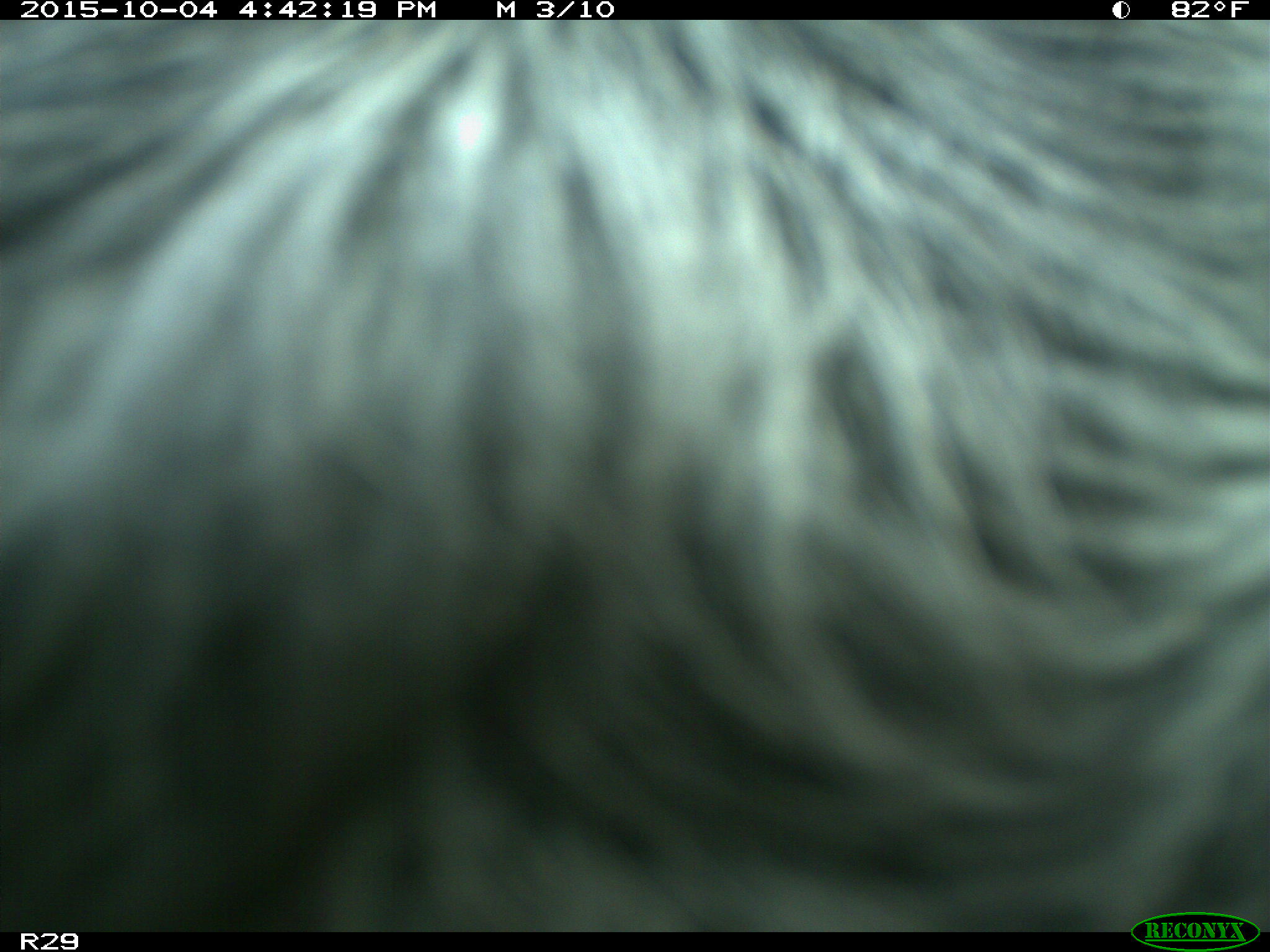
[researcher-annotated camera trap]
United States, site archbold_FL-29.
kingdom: Animalia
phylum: Chordata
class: Mammalia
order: Artiodactyla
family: Bovidae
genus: Bos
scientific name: Bos taurus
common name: domestic cow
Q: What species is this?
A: Bos taurus (domestic cow).